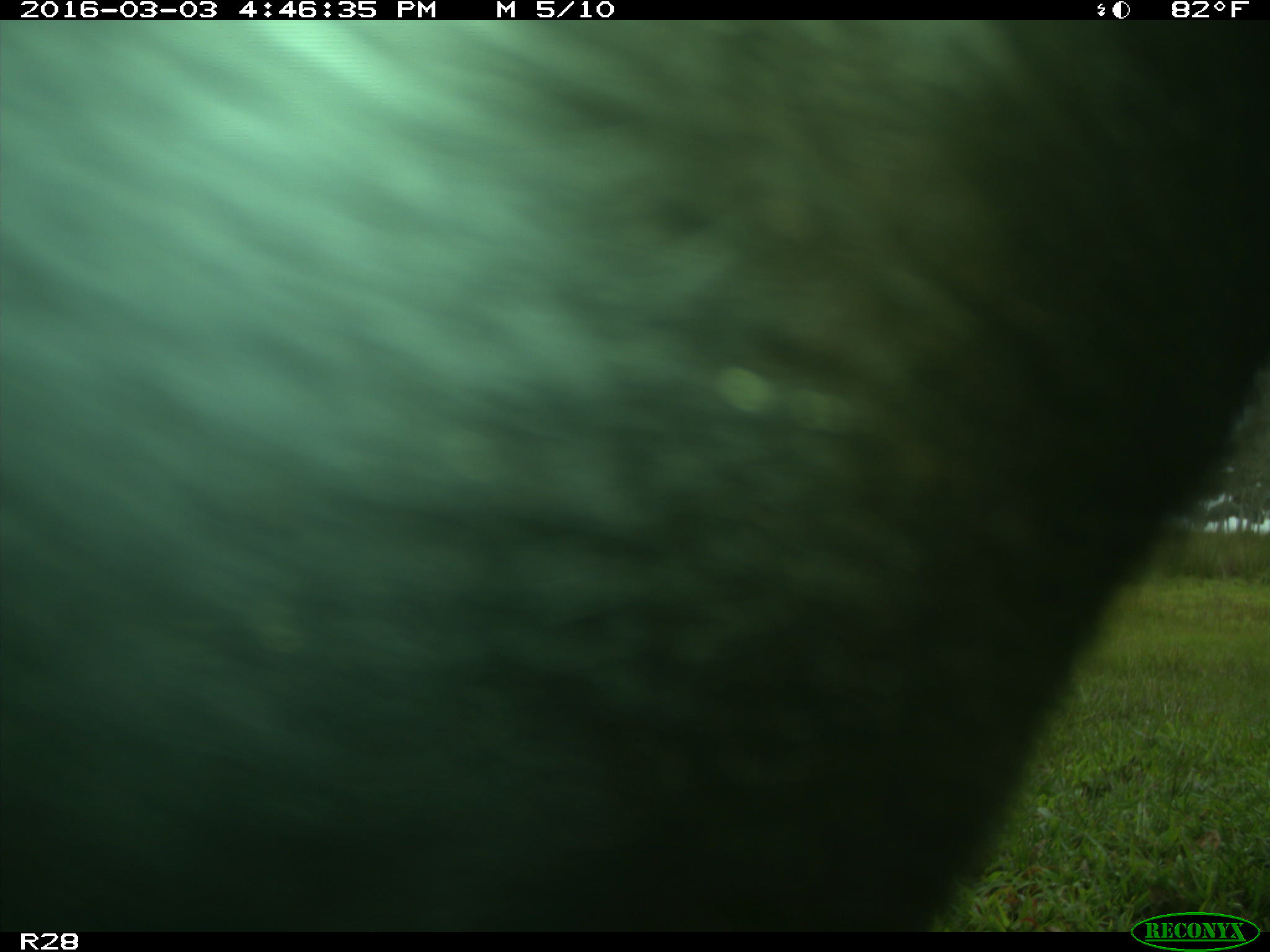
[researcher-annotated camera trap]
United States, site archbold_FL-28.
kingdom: Animalia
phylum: Chordata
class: Mammalia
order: Artiodactyla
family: Bovidae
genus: Bos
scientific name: Bos taurus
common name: domestic cow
Bos taurus (domestic cow).